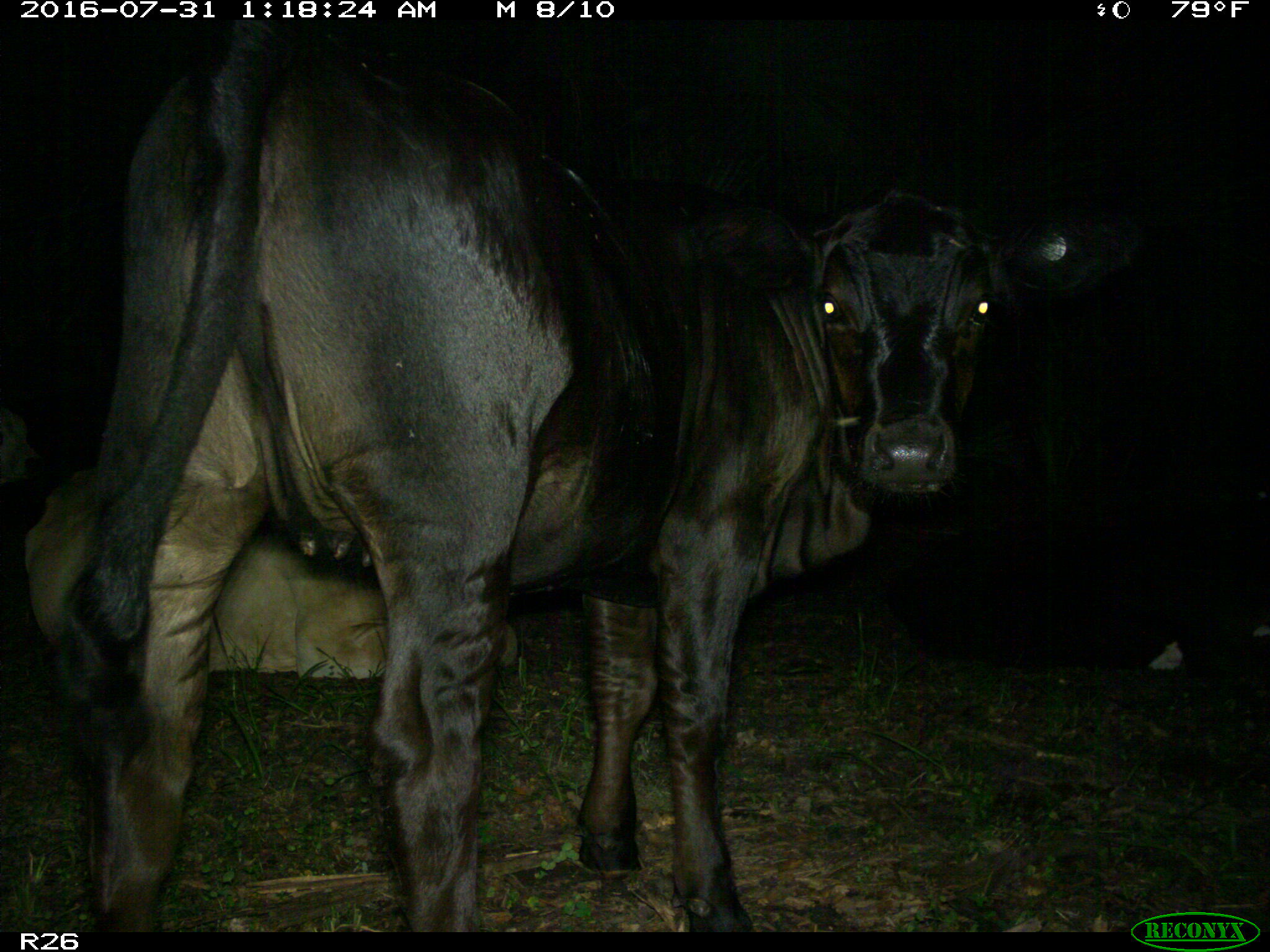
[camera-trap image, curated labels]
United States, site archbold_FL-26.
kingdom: Animalia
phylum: Chordata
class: Mammalia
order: Artiodactyla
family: Bovidae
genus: Bos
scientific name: Bos taurus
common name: domestic cow